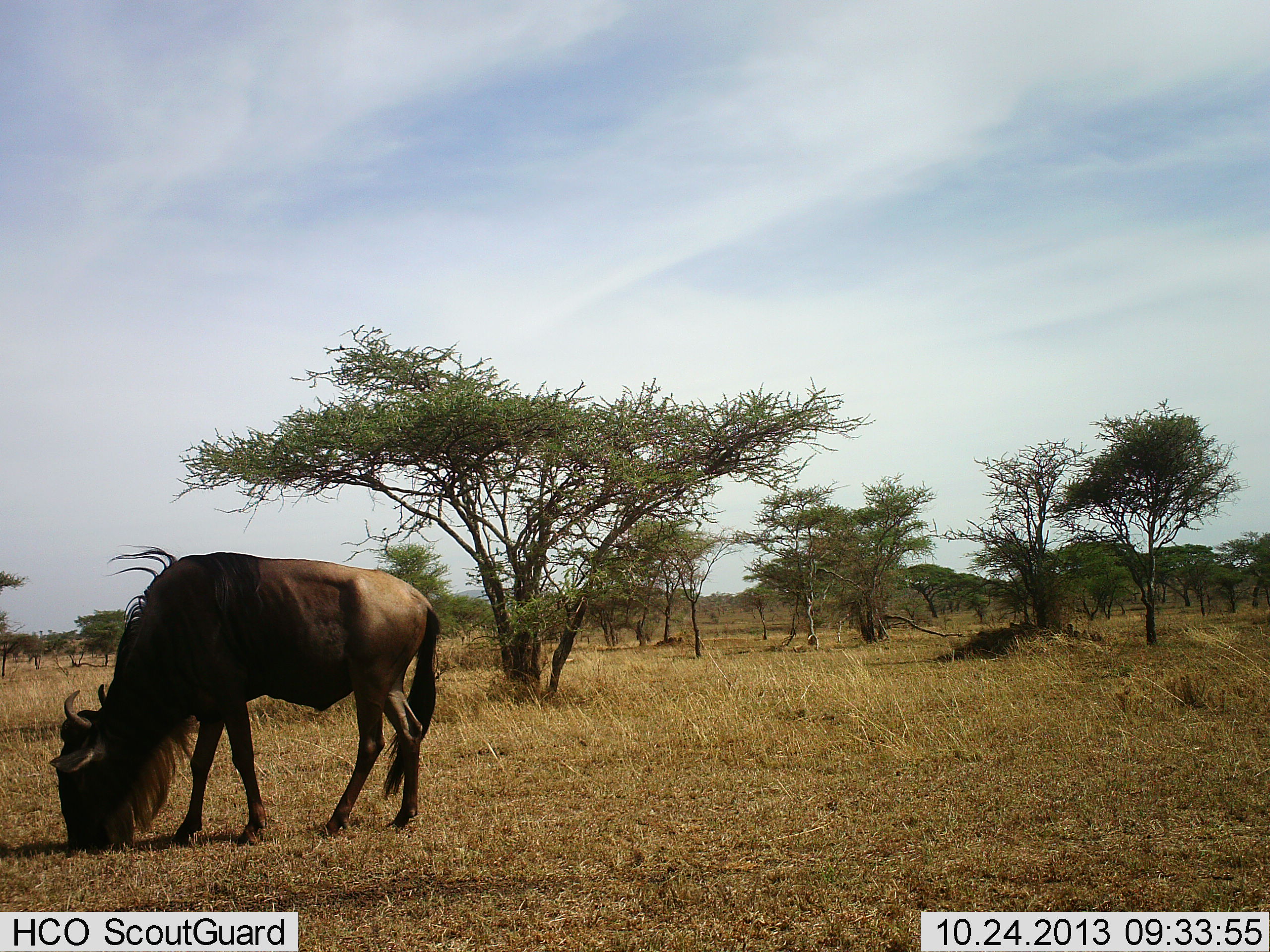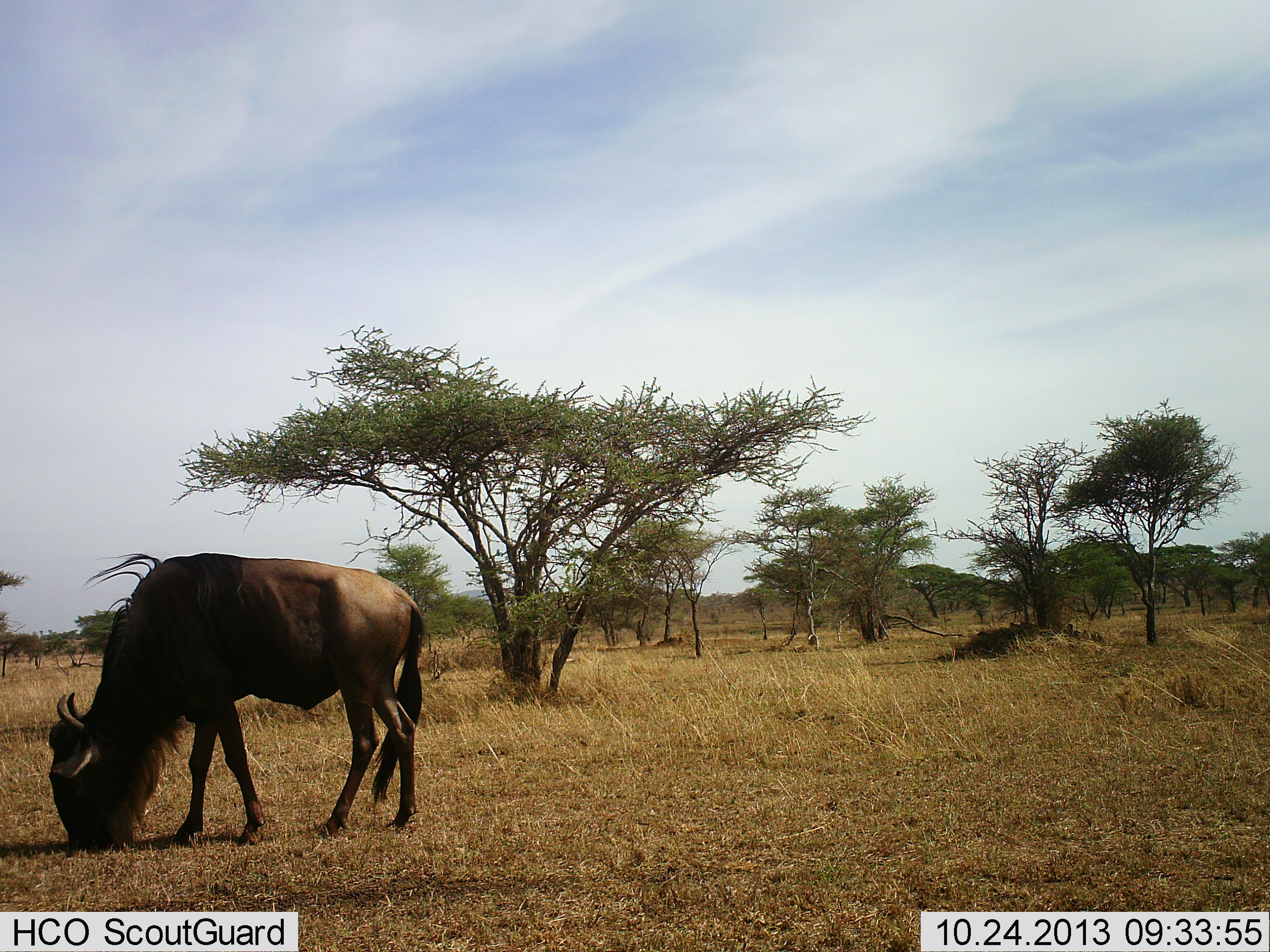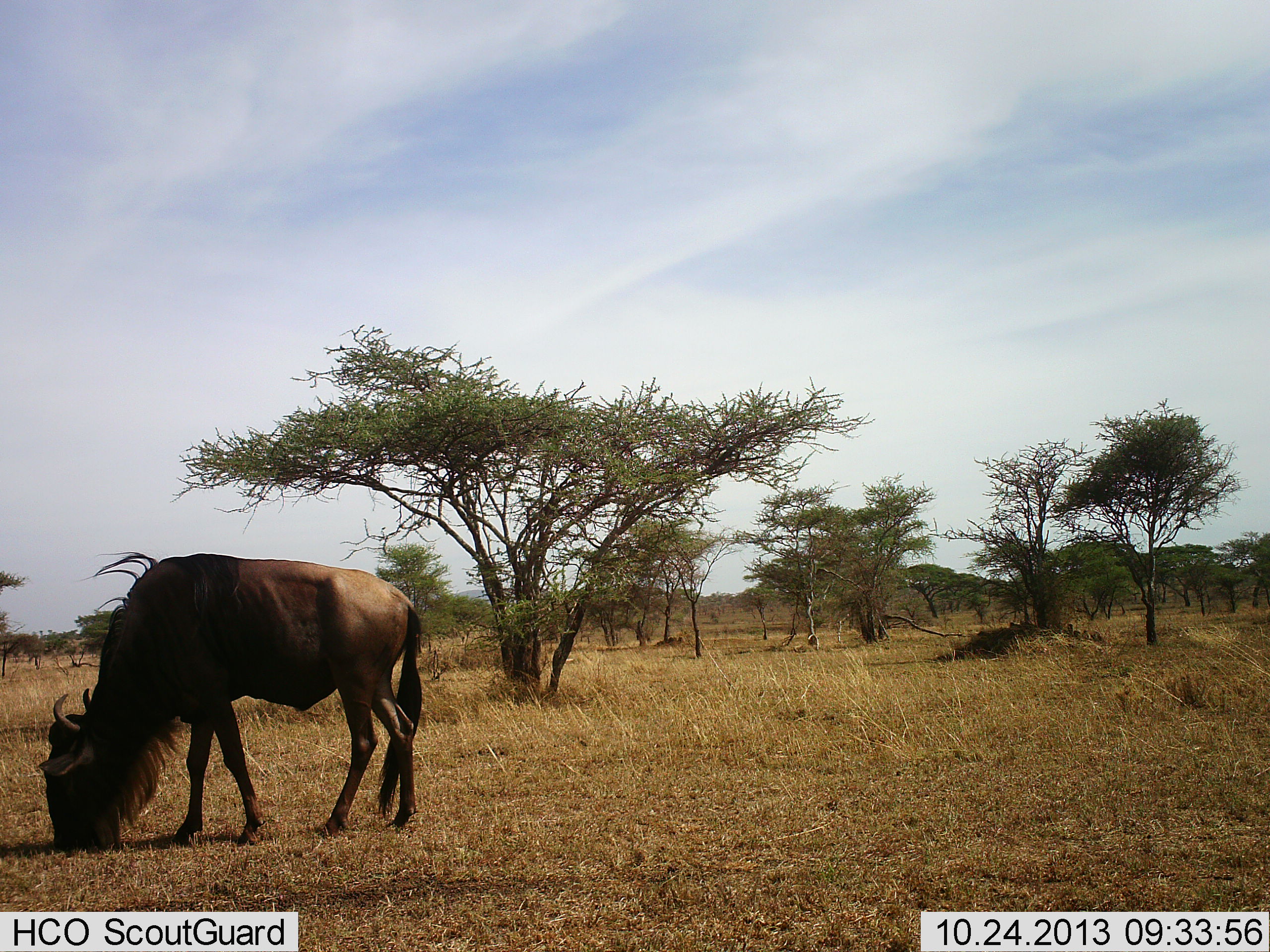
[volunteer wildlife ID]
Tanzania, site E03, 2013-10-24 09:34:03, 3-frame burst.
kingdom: Animalia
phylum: Chordata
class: Mammalia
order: Artiodactyla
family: Bovidae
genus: Connochaetes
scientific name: Connochaetes taurinus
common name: blue wildebeest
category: wildebeest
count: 1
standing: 30%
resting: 0%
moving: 0%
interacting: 0%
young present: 0%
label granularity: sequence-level